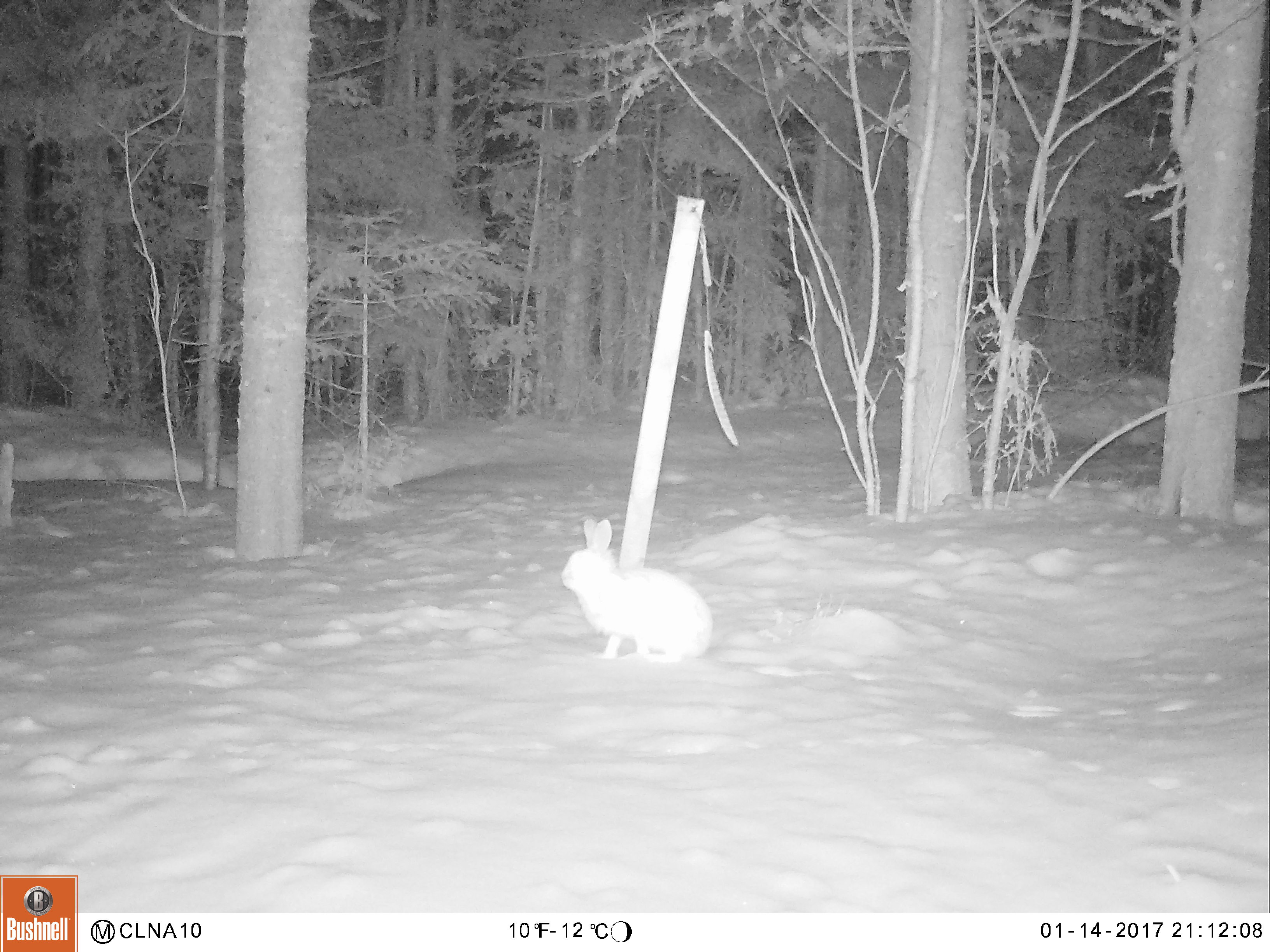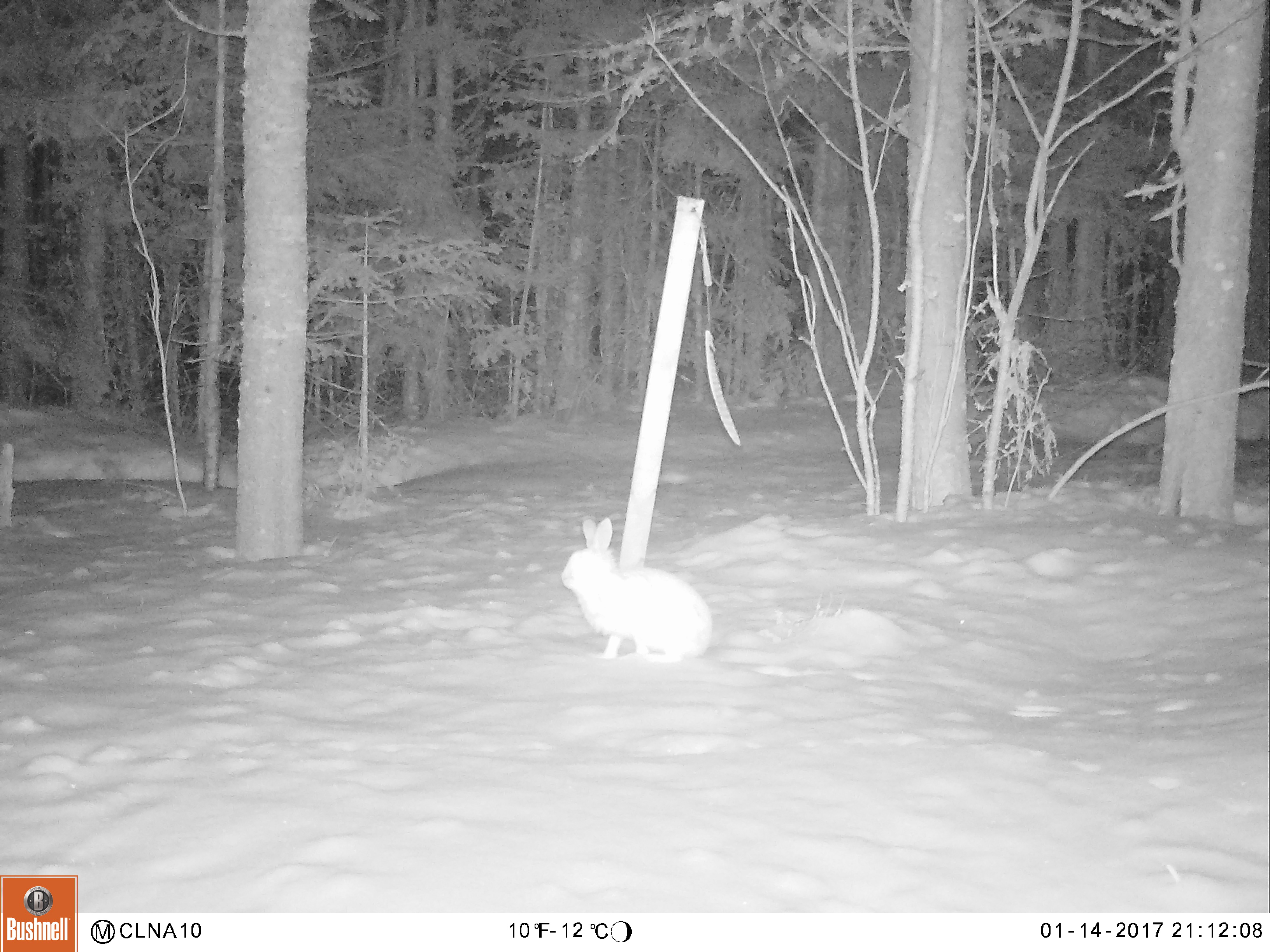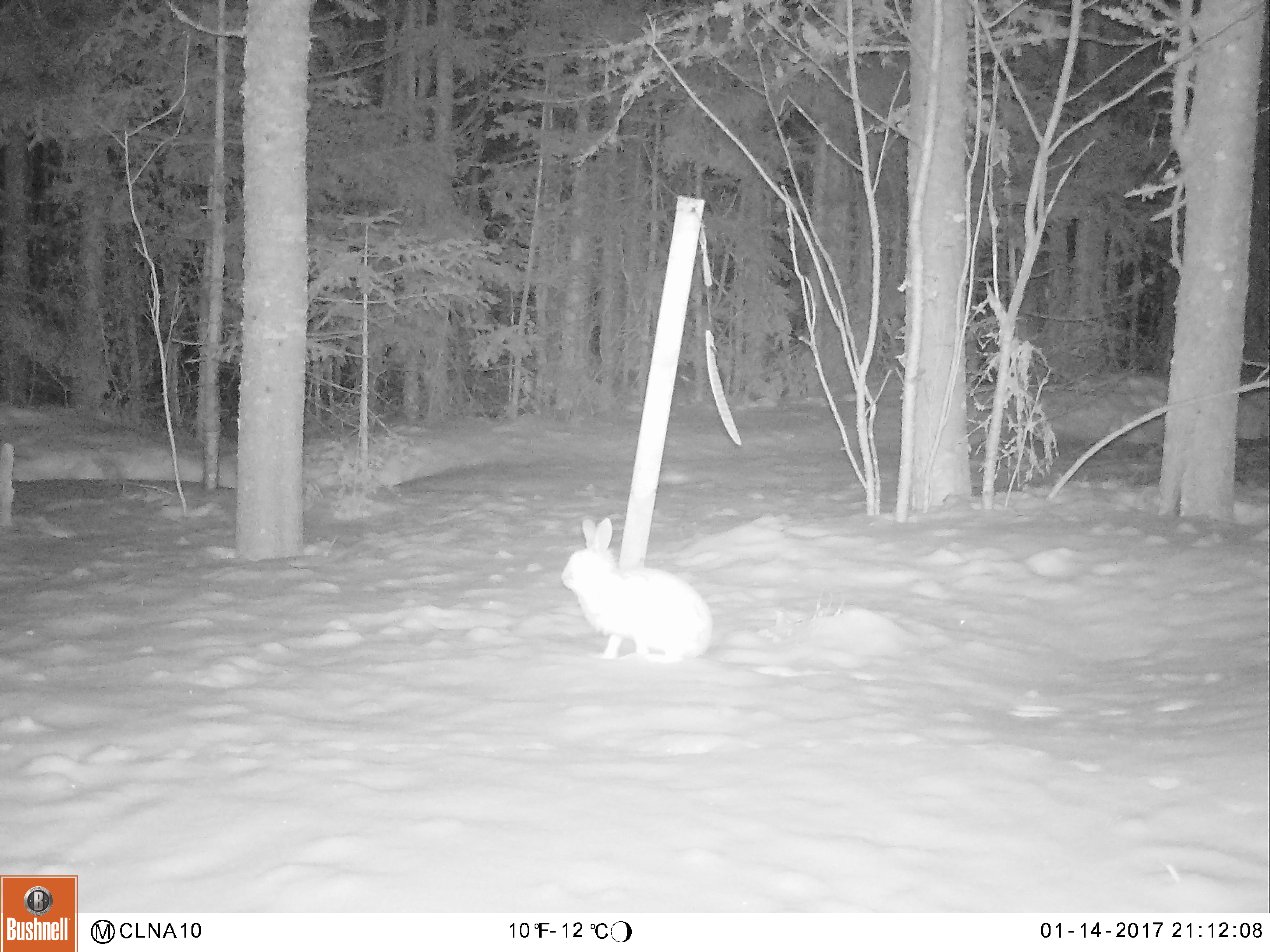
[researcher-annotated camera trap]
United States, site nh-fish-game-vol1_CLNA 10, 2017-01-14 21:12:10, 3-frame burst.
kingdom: Animalia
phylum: Chordata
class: Mammalia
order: Lagomorpha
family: Leporidae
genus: Lepus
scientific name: Lepus americanus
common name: snowshoe hare